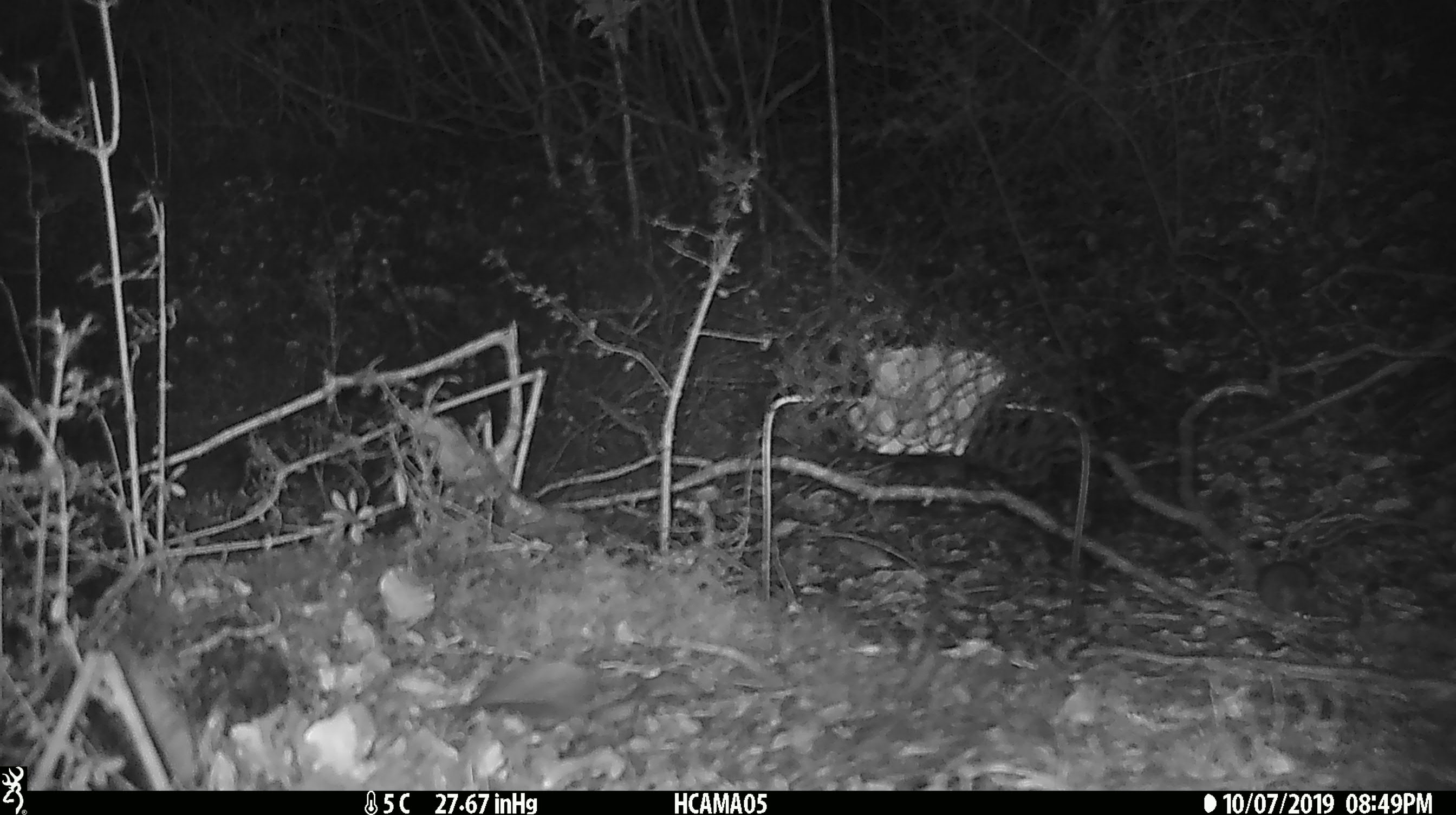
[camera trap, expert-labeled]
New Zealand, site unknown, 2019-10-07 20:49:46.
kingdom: Animalia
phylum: Chordata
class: Mammalia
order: Rodentia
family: Muridae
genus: Mus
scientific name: Mus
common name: mouse